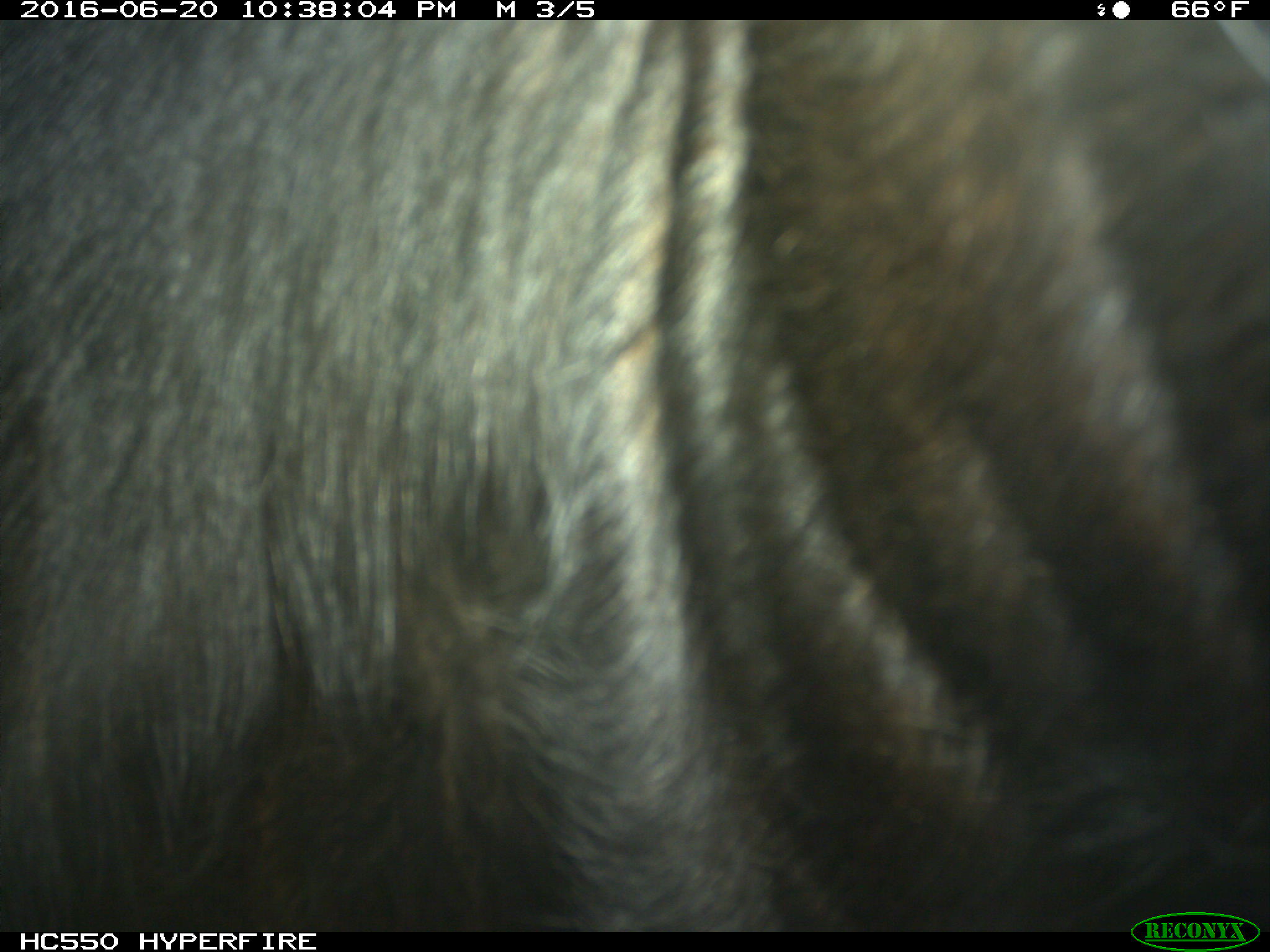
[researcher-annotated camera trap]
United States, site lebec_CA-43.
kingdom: Animalia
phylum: Chordata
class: Mammalia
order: Artiodactyla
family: Bovidae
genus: Bos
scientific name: Bos taurus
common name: domestic cow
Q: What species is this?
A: Bos taurus (domestic cow).